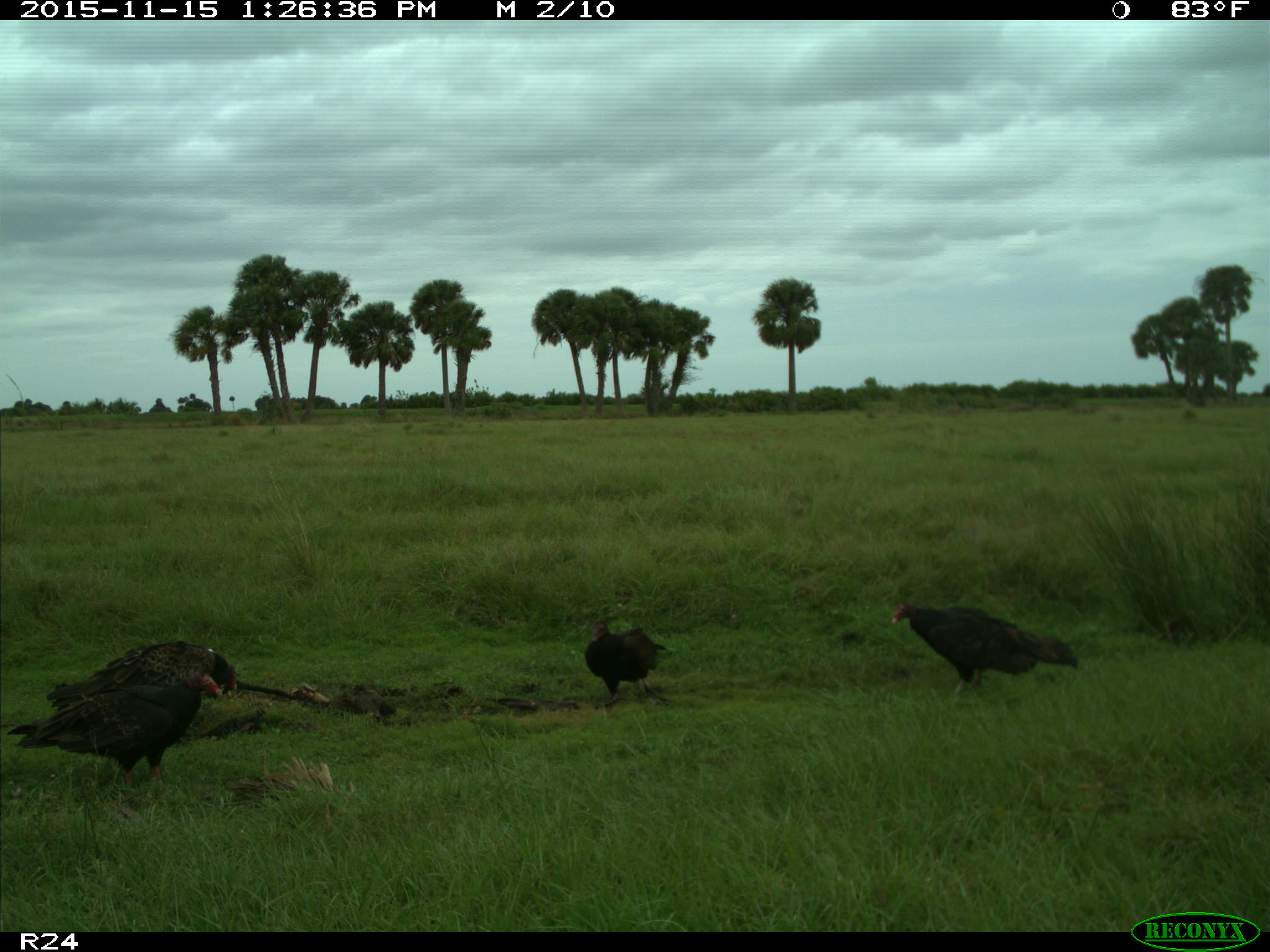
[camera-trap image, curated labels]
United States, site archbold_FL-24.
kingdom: Animalia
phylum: Chordata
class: Aves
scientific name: Aves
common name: birds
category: unidentified bird